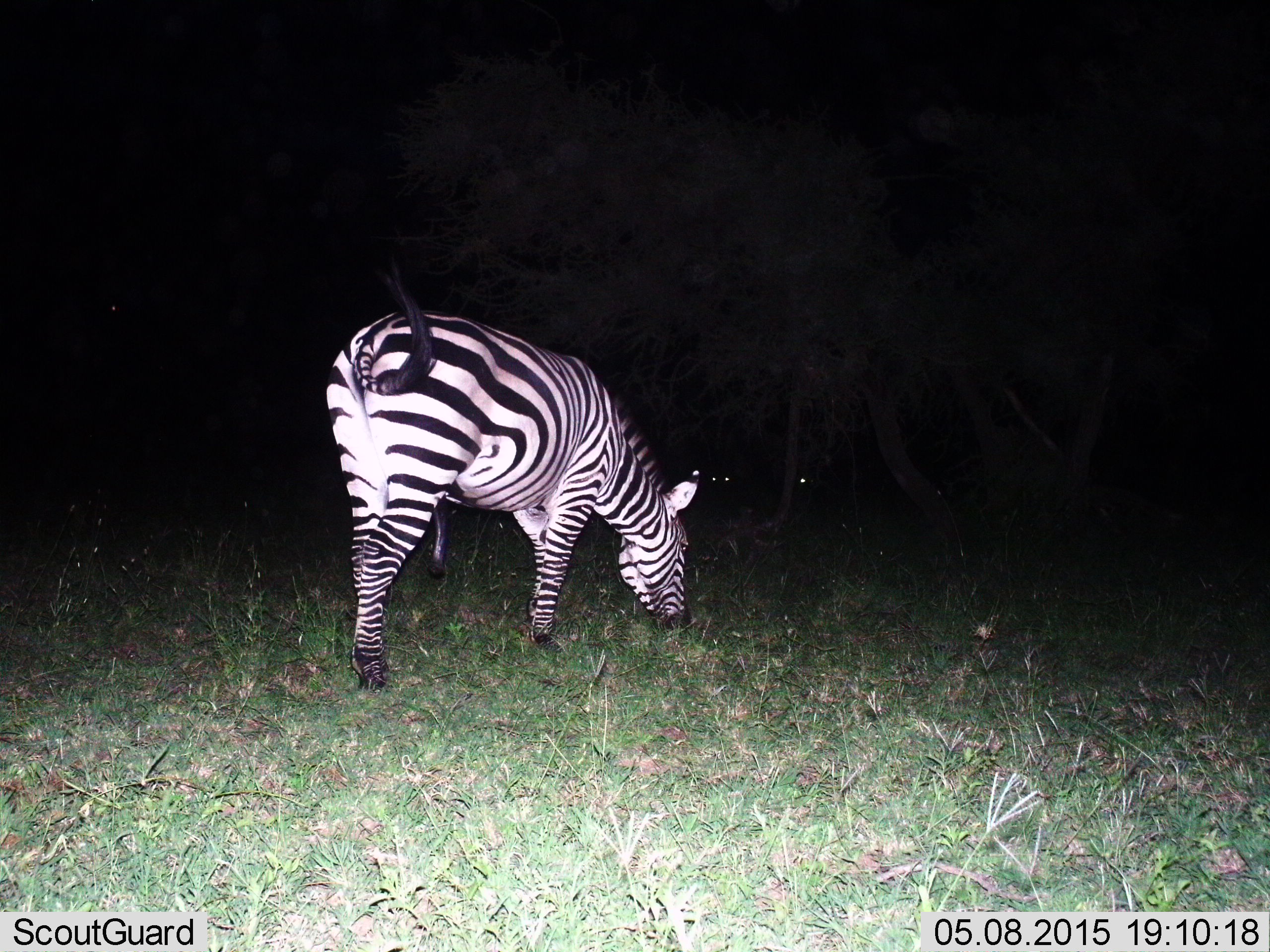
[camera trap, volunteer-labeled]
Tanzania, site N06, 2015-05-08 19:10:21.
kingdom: Animalia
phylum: Chordata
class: Mammalia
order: Perissodactyla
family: Equidae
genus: Equus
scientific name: Equus quagga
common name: plains zebra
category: zebra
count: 1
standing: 30%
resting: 0%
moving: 0%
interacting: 0%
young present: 0%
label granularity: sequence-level